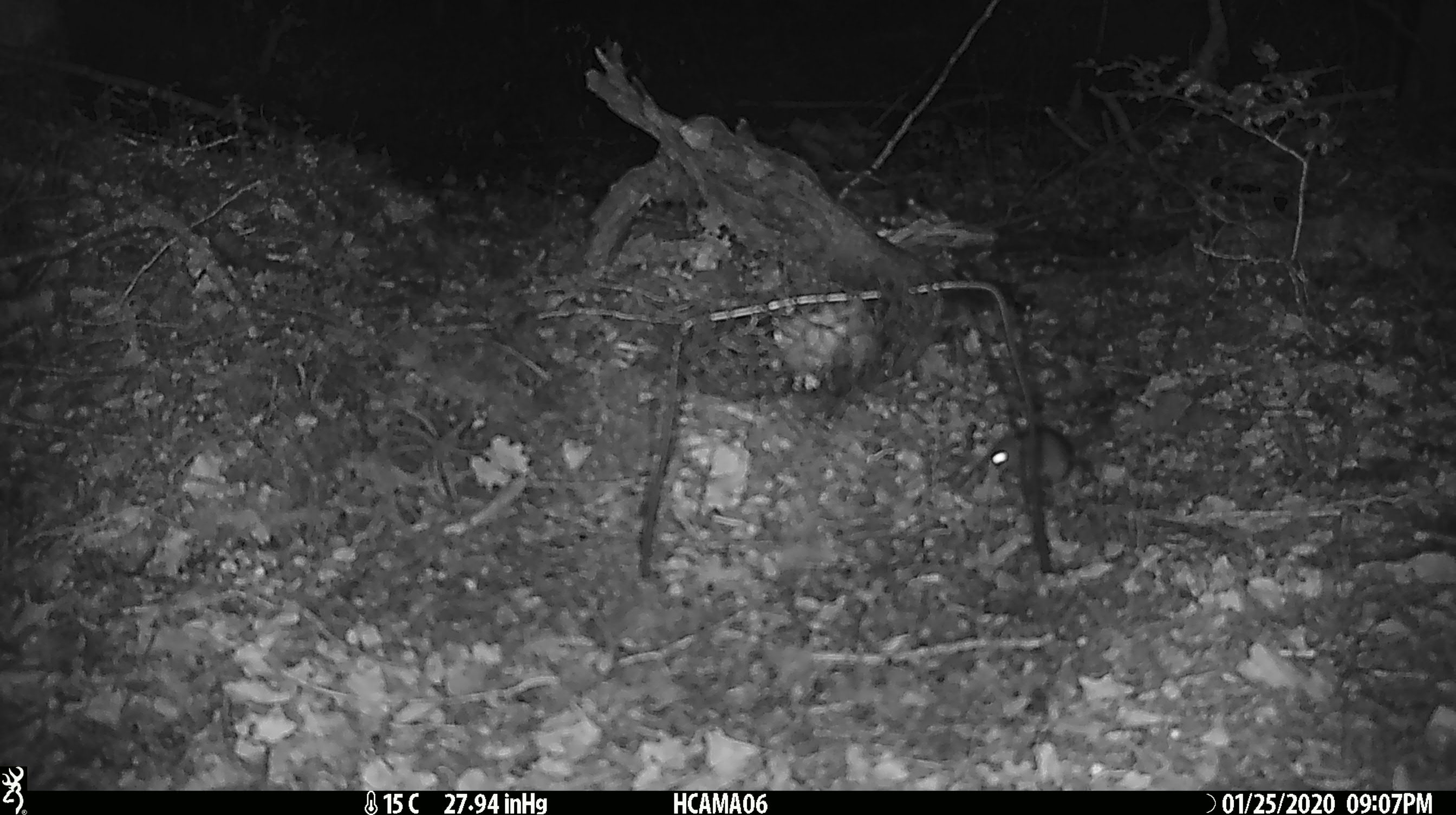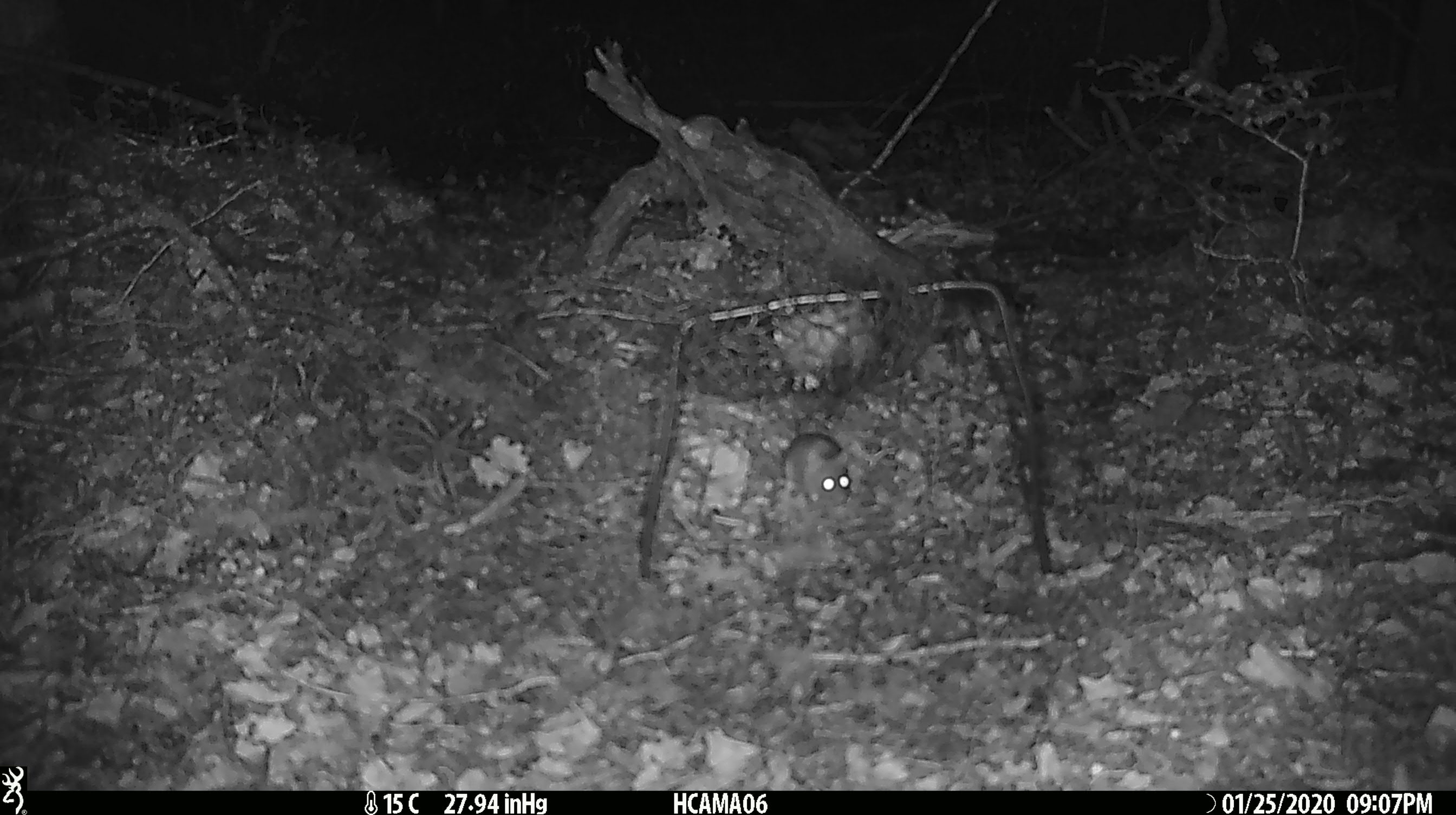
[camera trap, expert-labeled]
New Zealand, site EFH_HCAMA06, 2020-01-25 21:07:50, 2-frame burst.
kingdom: Animalia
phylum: Chordata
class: Mammalia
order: Rodentia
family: Muridae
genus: Mus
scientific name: Mus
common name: mouse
Mouse (Mus).